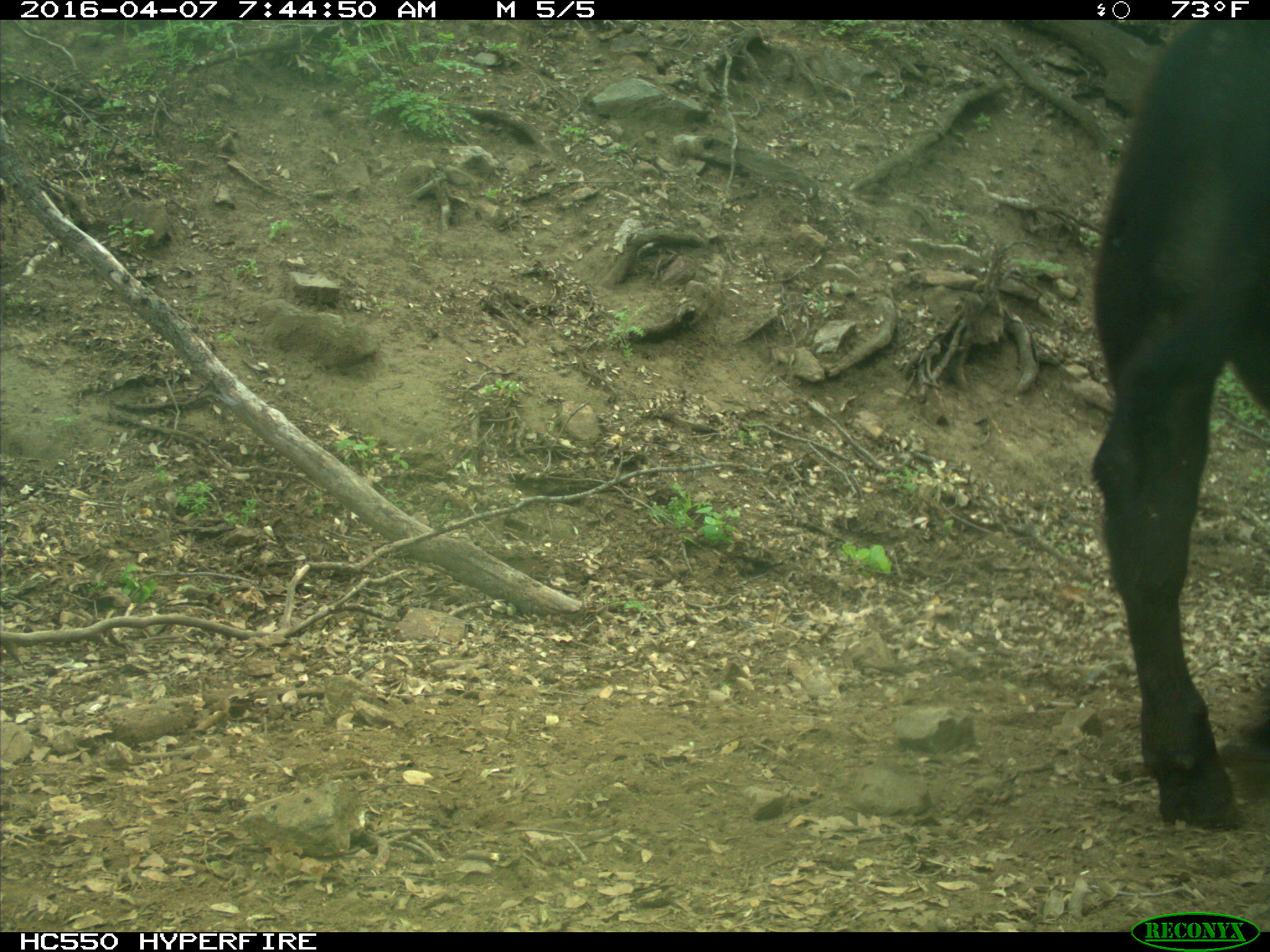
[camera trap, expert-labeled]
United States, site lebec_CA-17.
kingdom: Animalia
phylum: Chordata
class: Mammalia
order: Artiodactyla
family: Bovidae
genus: Bos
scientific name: Bos taurus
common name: domestic cow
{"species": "Bos taurus (domestic cow)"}